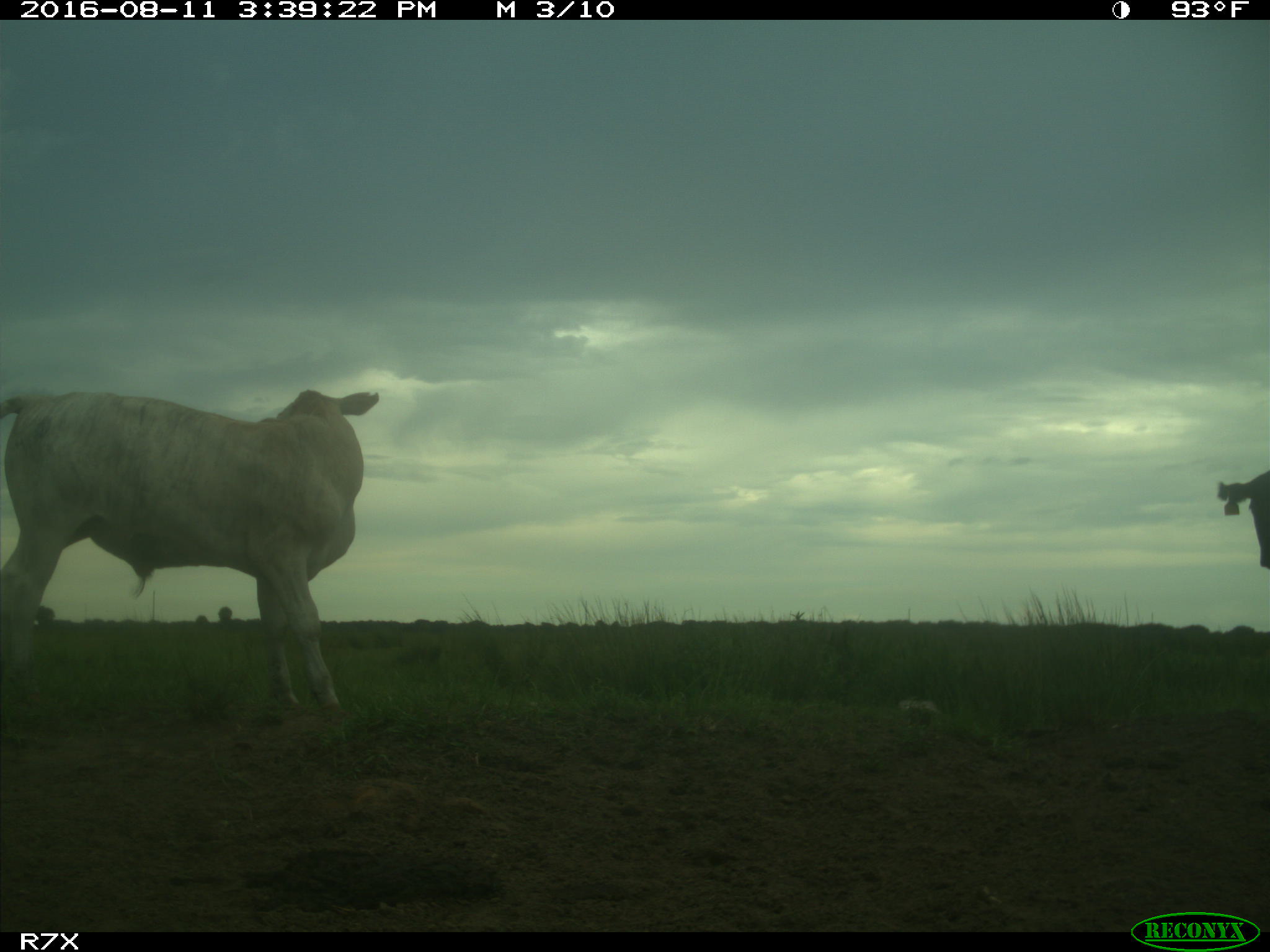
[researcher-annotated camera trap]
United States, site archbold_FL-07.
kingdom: Animalia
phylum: Chordata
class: Mammalia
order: Artiodactyla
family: Bovidae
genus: Bos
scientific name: Bos taurus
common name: domestic cow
Bos taurus (domestic cow).